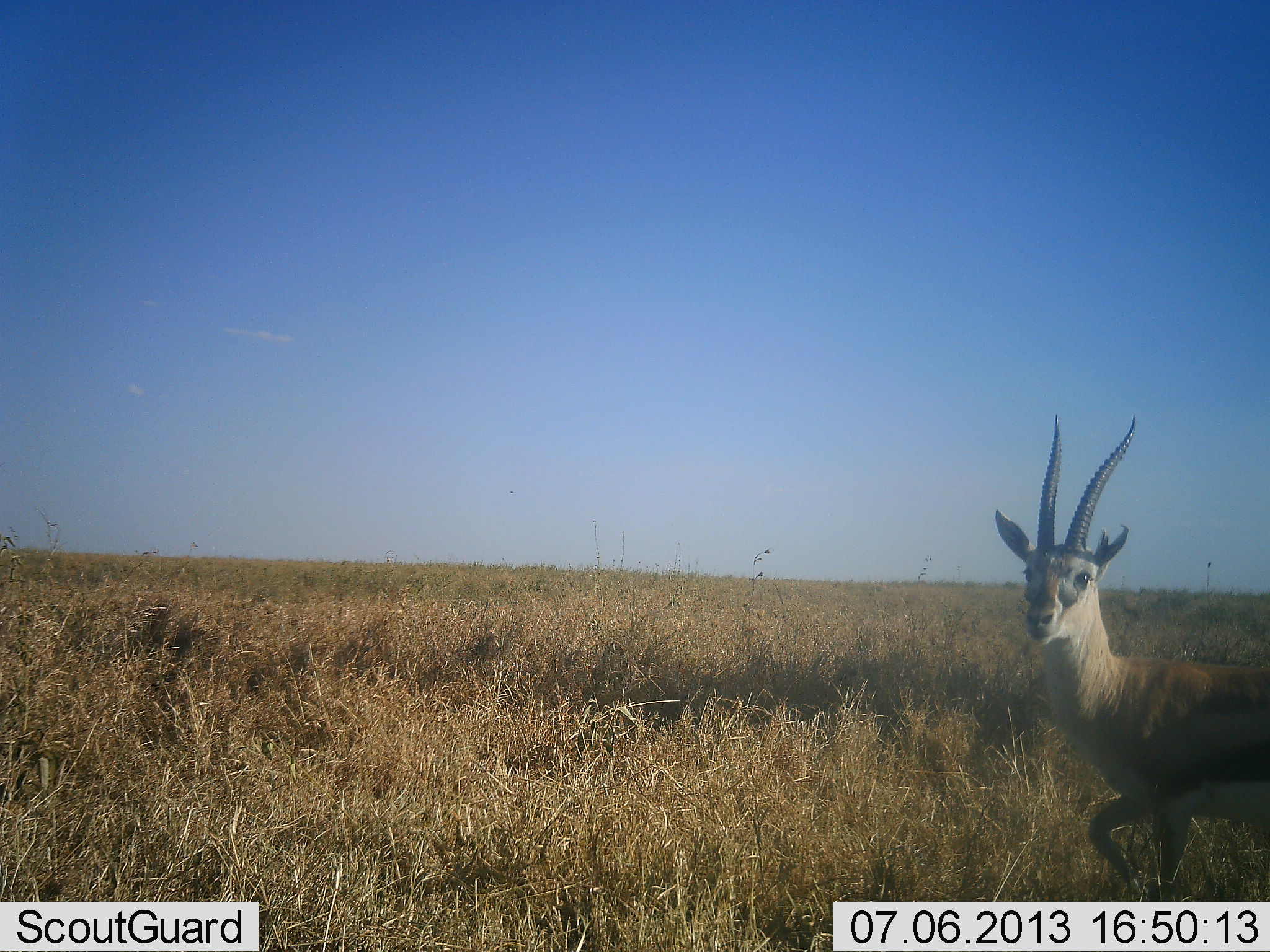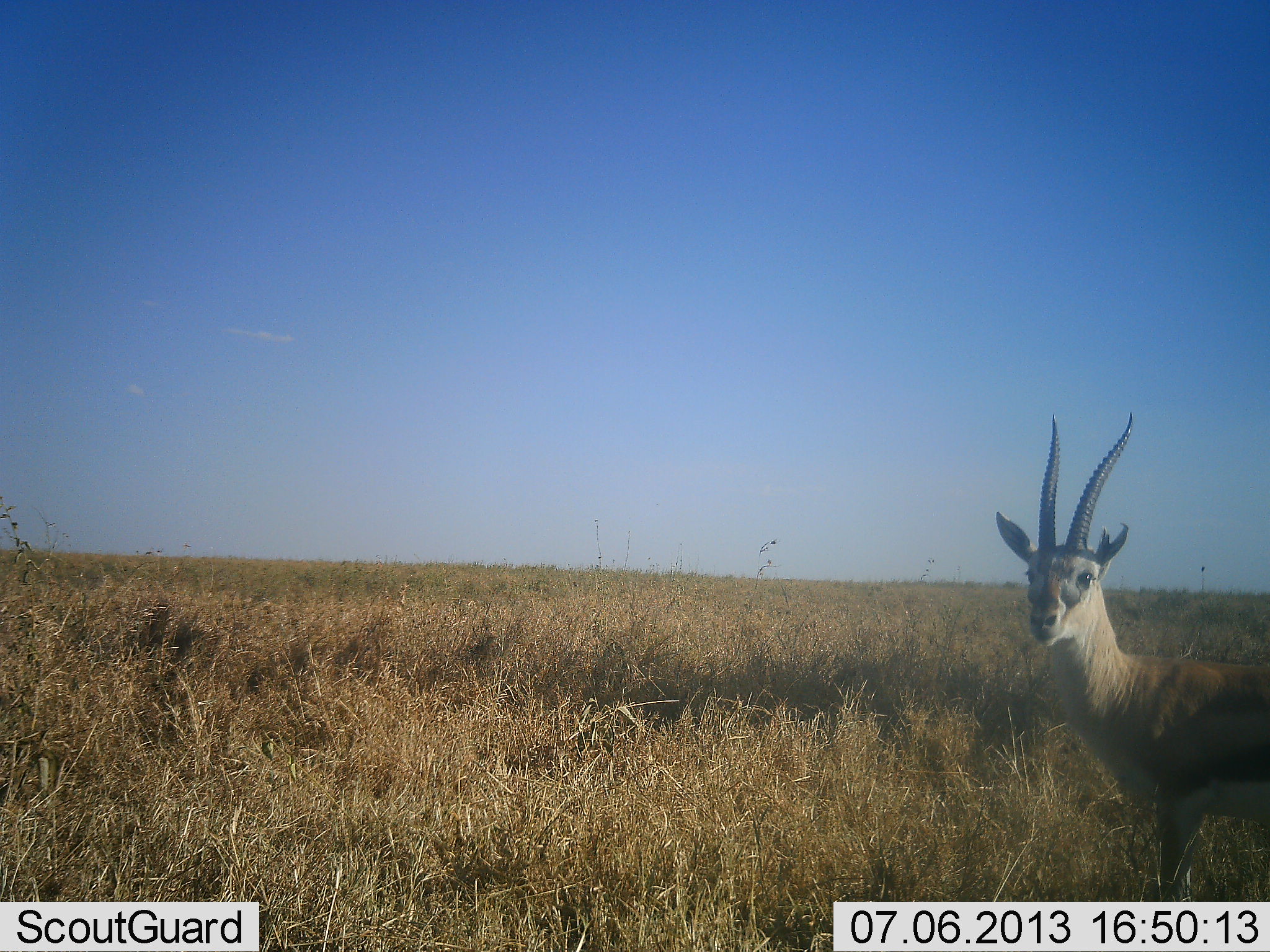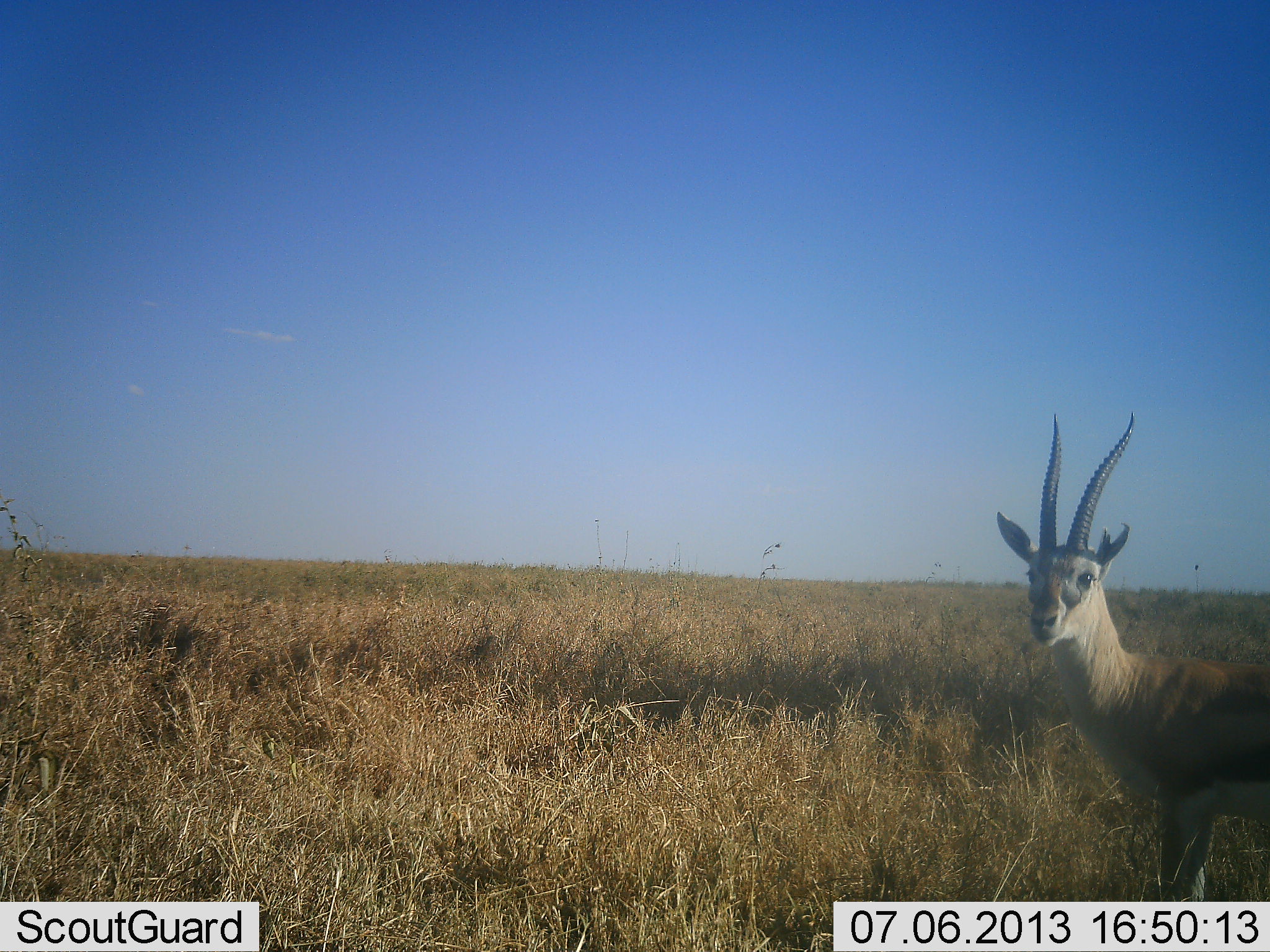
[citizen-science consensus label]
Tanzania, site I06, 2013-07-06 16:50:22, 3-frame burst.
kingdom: Animalia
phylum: Chordata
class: Mammalia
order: Artiodactyla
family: Bovidae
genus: Eudorcas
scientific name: Eudorcas thomsonii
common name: thomson's gazelle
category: gazellethomsons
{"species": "gazellethomsons (thomson's gazelle) (Eudorcas thomsonii)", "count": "1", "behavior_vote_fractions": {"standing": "84%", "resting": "0%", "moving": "16%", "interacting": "0%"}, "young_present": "0%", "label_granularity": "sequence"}